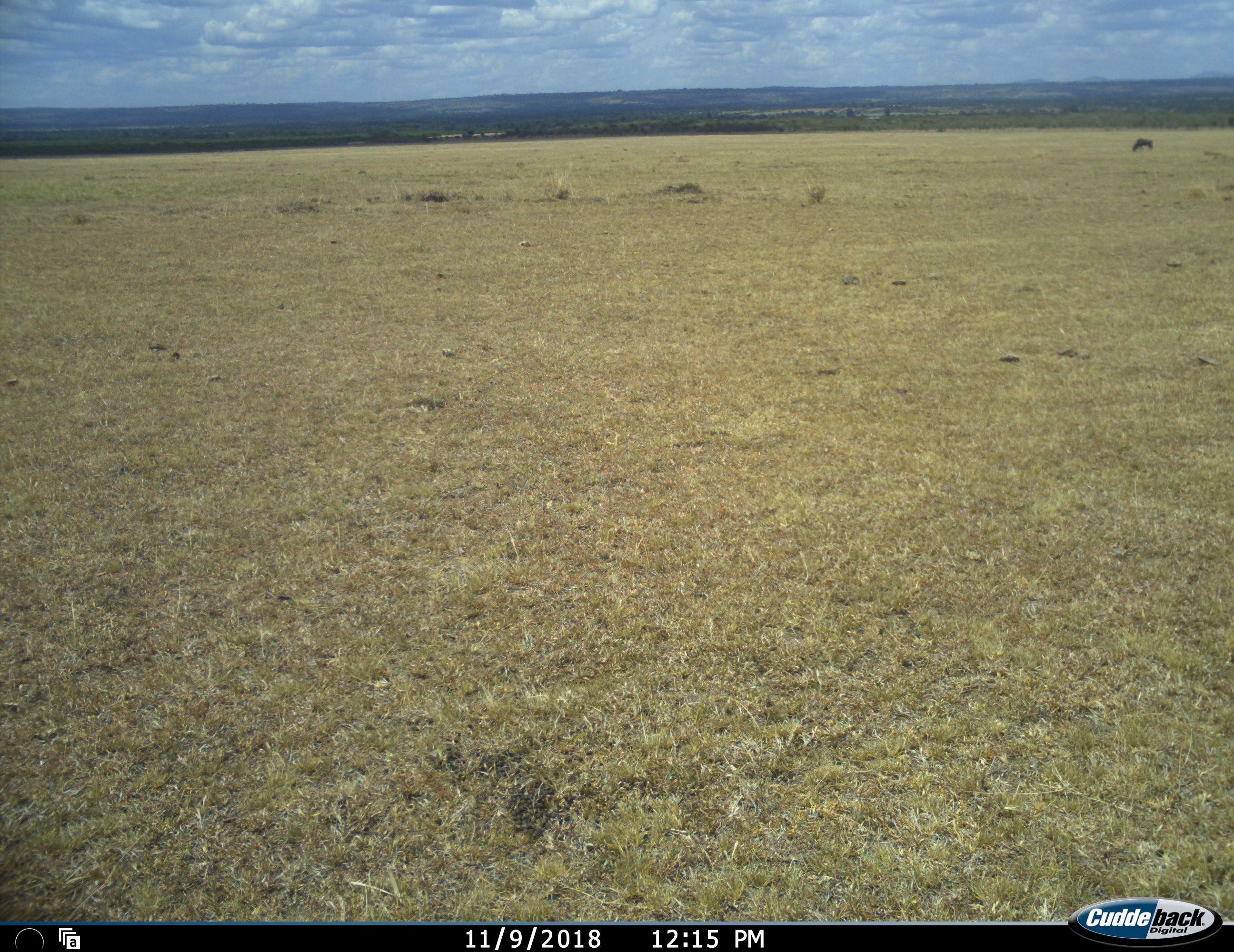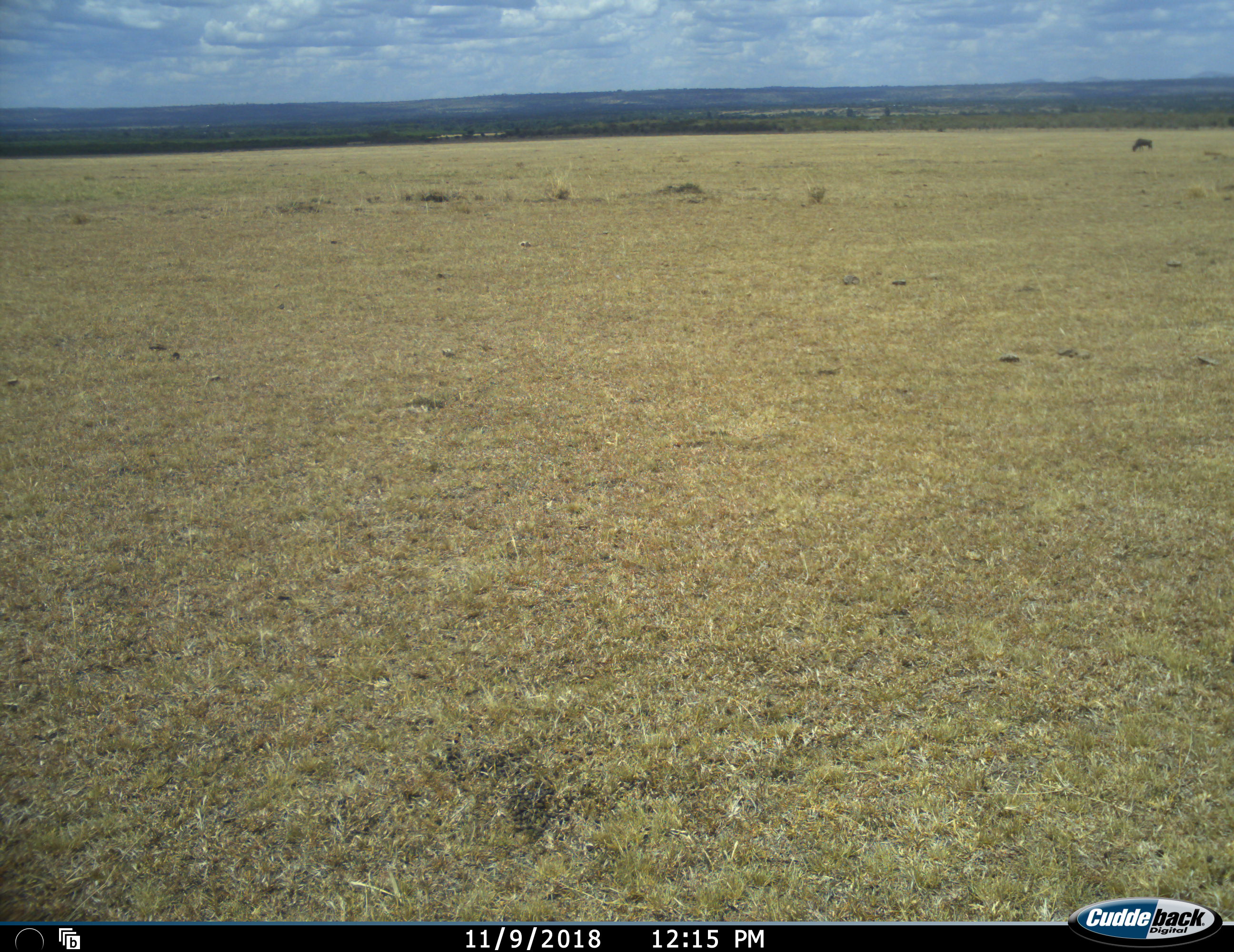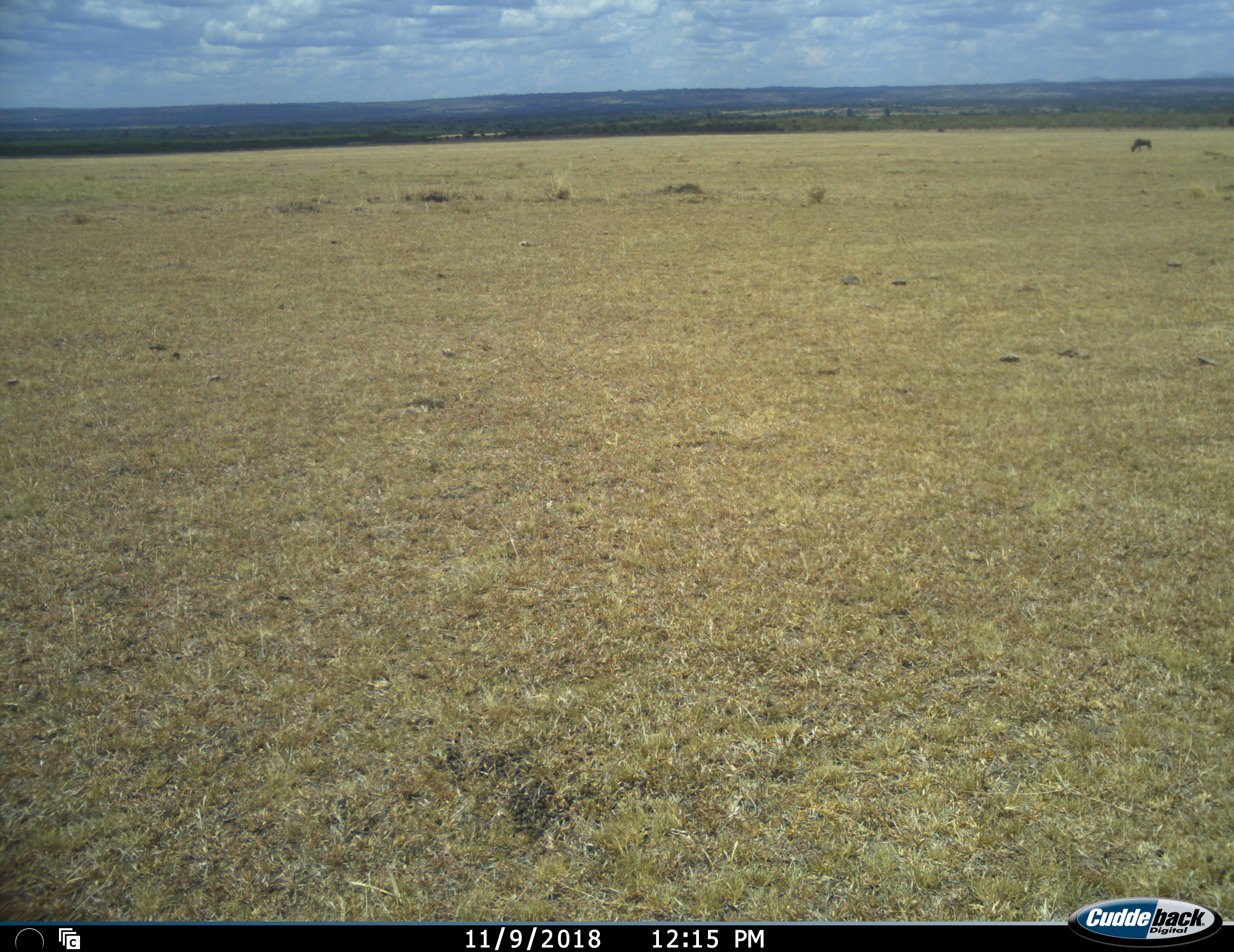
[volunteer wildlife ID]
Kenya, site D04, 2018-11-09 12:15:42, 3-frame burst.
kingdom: Animalia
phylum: Chordata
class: Mammalia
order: Artiodactyla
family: Bovidae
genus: Connochaetes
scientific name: Connochaetes taurinus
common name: common wildebeest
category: wildebeest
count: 1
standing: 14%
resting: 0%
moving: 0%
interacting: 0%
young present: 0%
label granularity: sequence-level